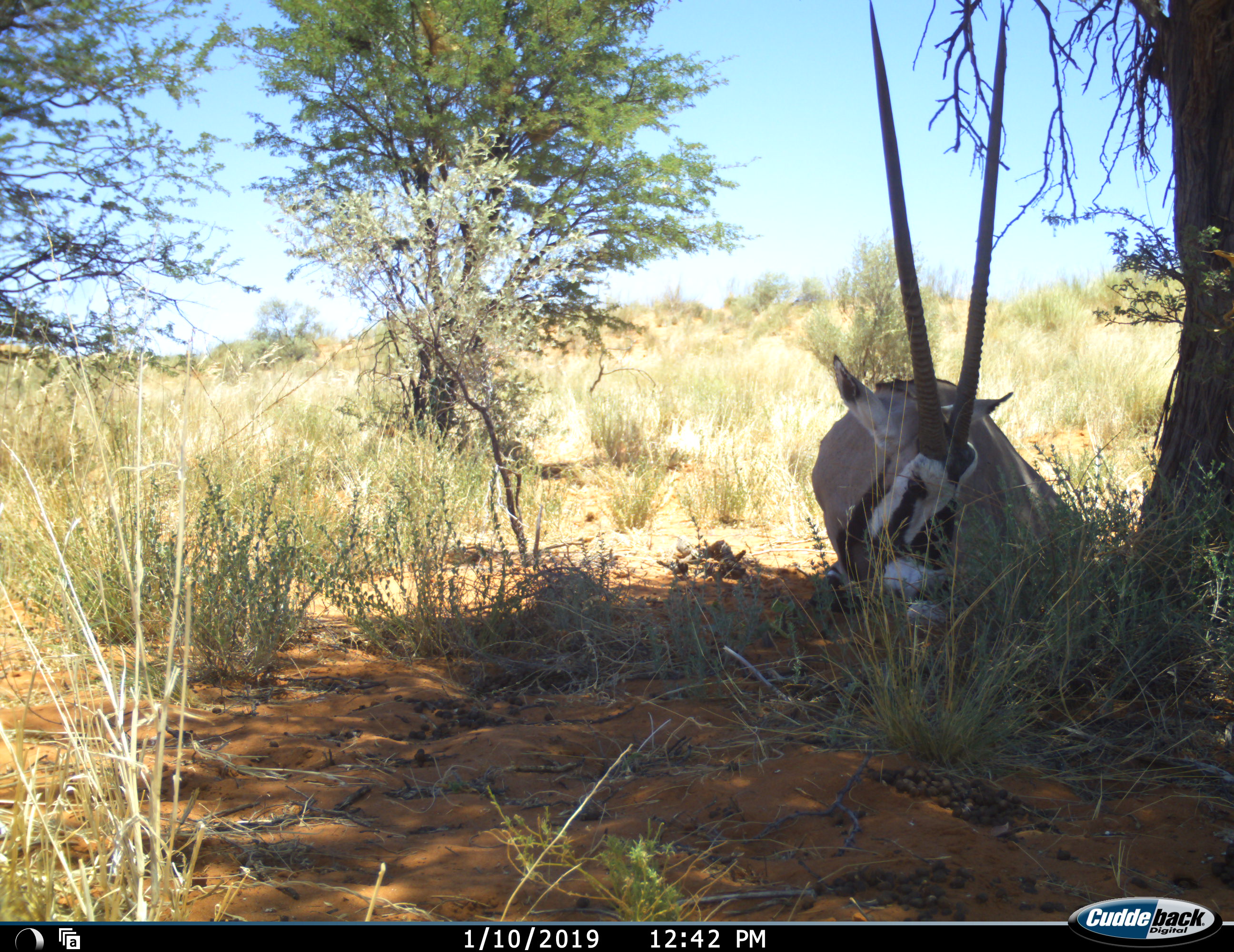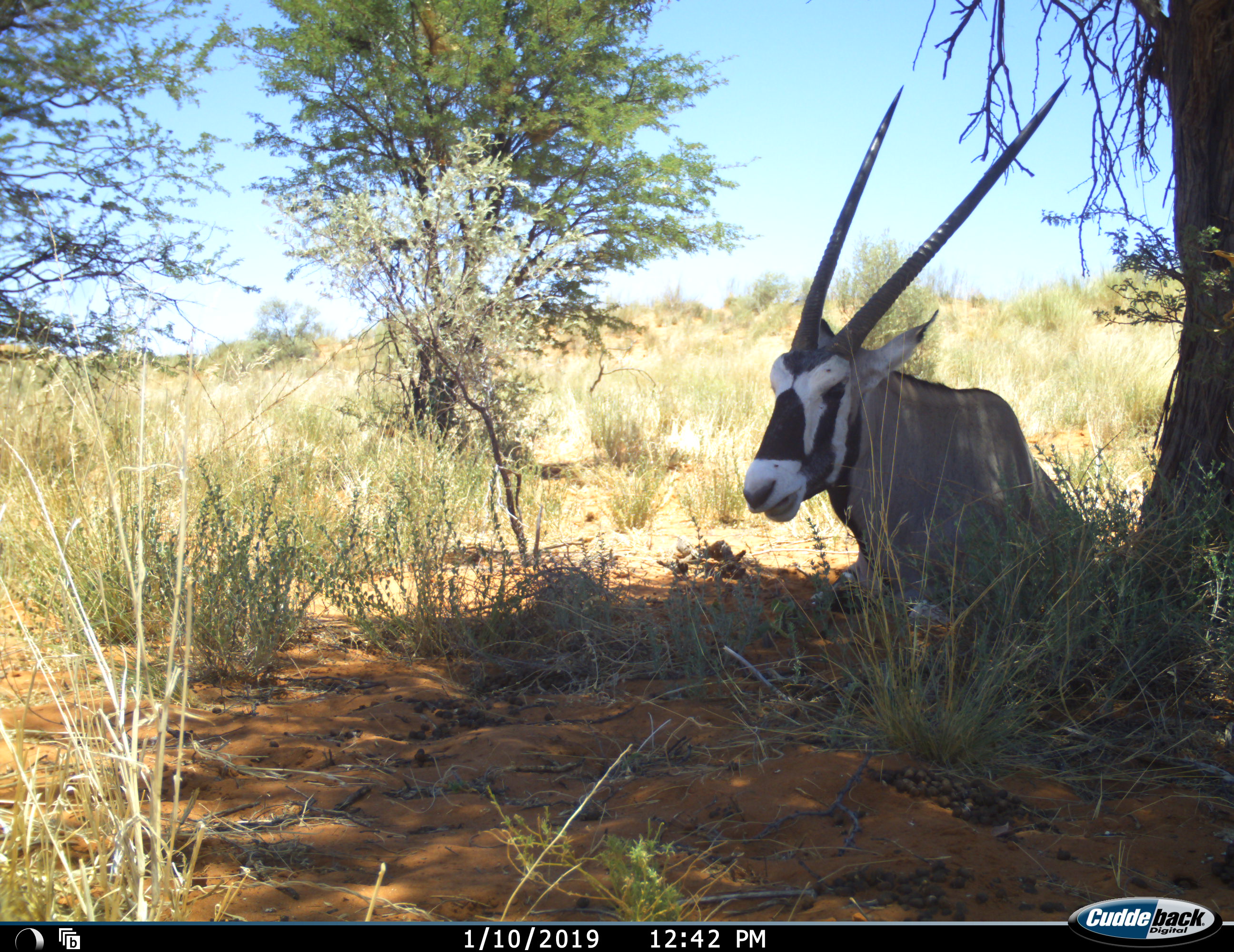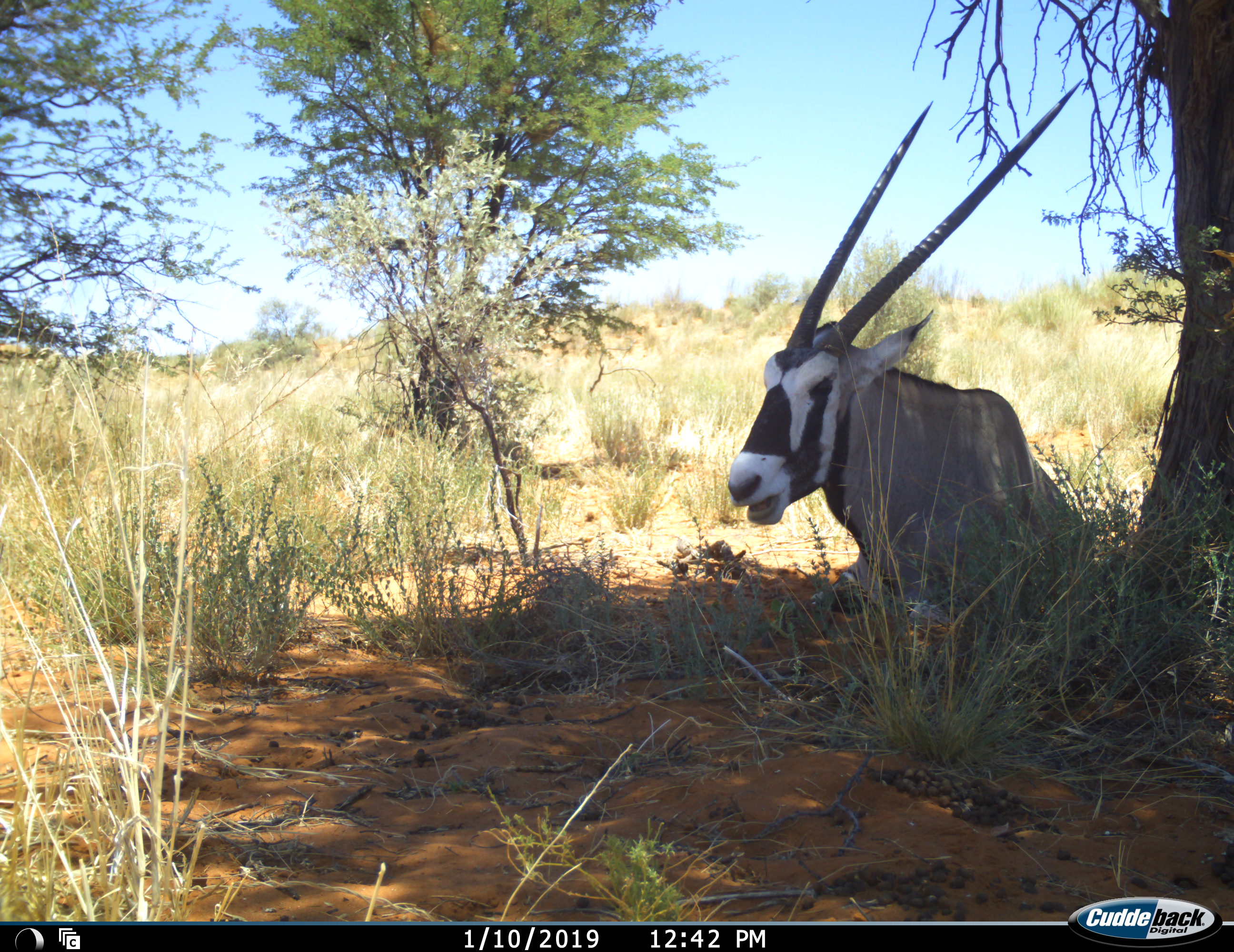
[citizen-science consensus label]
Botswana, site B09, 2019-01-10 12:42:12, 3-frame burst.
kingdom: Animalia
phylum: Chordata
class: Mammalia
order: Artiodactyla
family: Bovidae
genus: Oryx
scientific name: Oryx gazella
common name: gemsbok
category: gemsbokoryx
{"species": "gemsbokoryx (gemsbok) (Oryx gazella)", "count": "1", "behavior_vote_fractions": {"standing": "0%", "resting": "100%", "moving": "11%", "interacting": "0%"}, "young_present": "0%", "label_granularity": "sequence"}